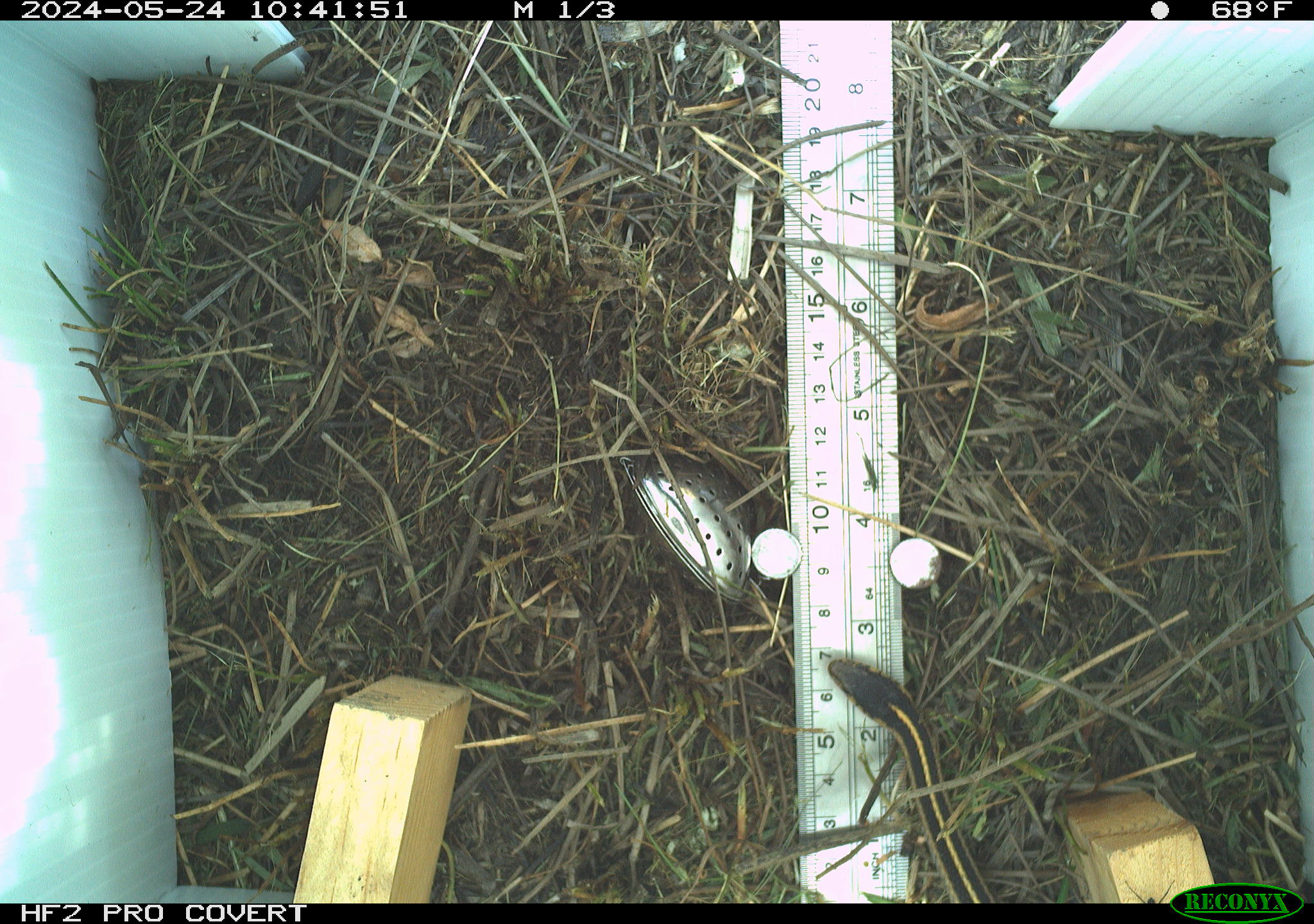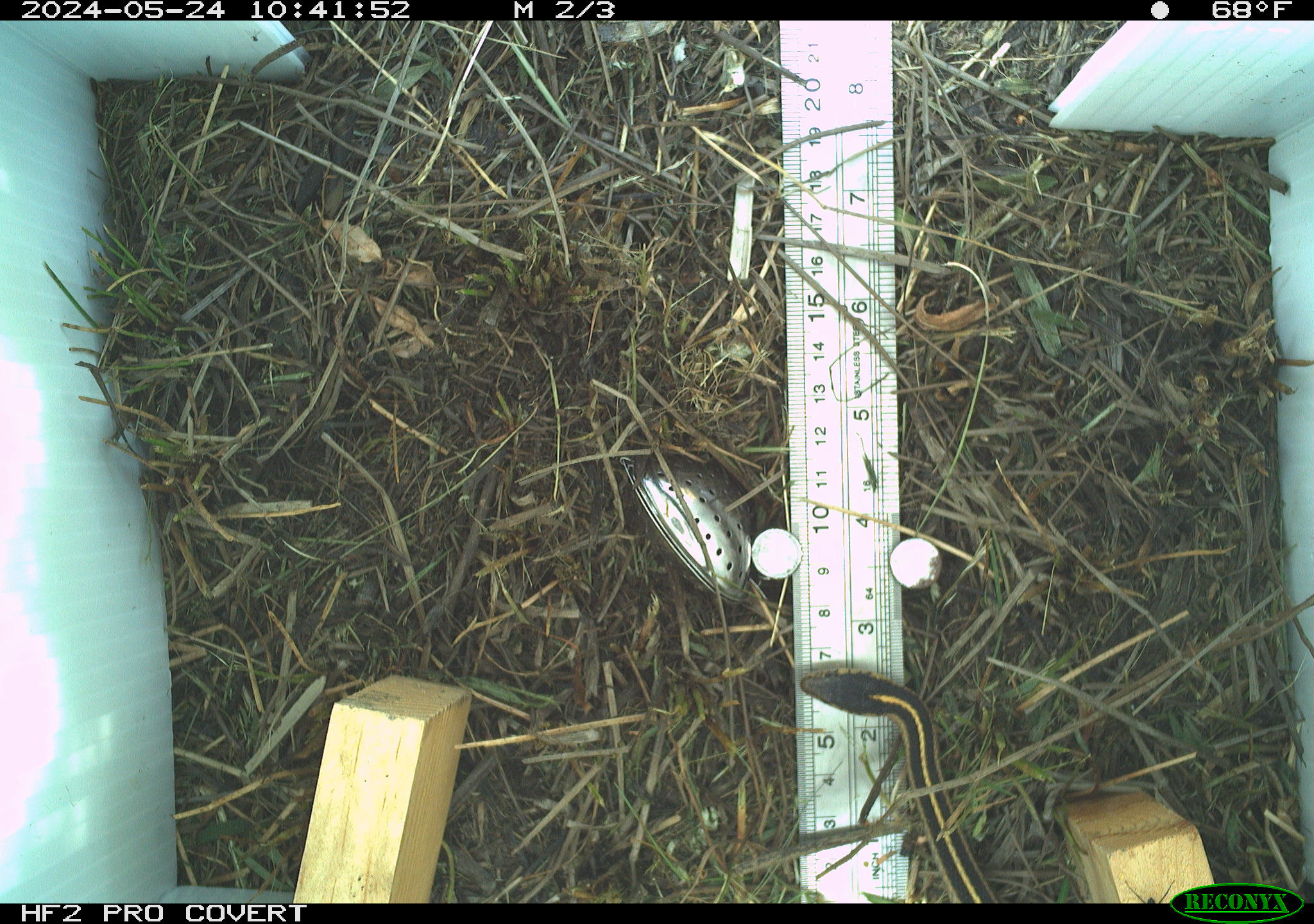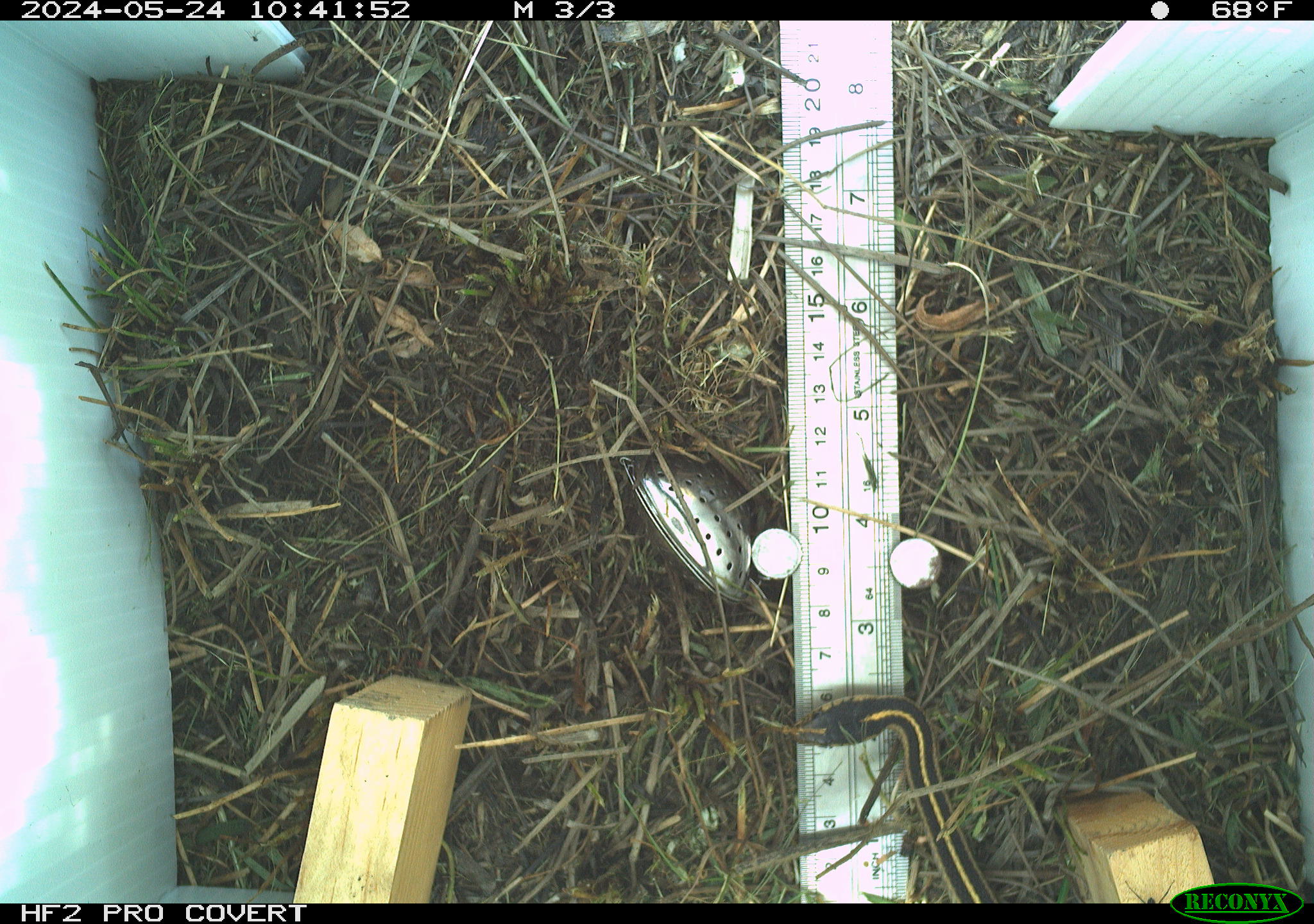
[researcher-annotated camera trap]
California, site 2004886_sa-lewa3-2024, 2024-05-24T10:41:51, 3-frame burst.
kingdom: Animalia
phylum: Chordata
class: Reptilia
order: Squamata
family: Colubridae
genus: Thamnophis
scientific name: Thamnophis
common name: american gartersnakes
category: thamnophis species